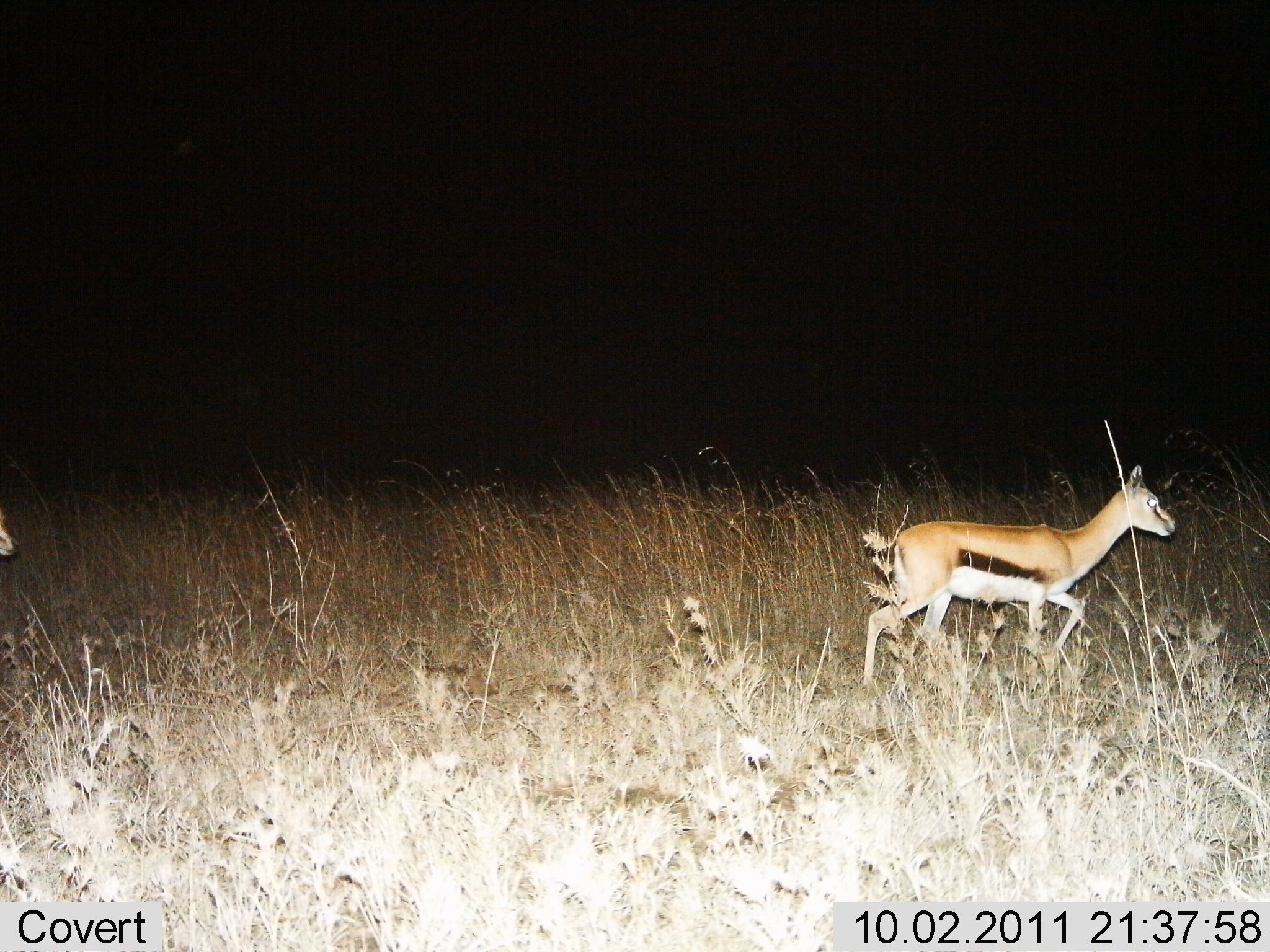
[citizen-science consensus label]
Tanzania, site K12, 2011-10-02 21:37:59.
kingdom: Animalia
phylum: Chordata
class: Mammalia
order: Artiodactyla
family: Bovidae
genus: Eudorcas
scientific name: Eudorcas thomsonii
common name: thomson's gazelle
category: gazellethomsons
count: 1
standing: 23%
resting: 0%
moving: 100%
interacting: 0%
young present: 8%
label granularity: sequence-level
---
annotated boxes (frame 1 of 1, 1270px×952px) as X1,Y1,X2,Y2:
animal: 861,461,1179,695; 1,506,18,560